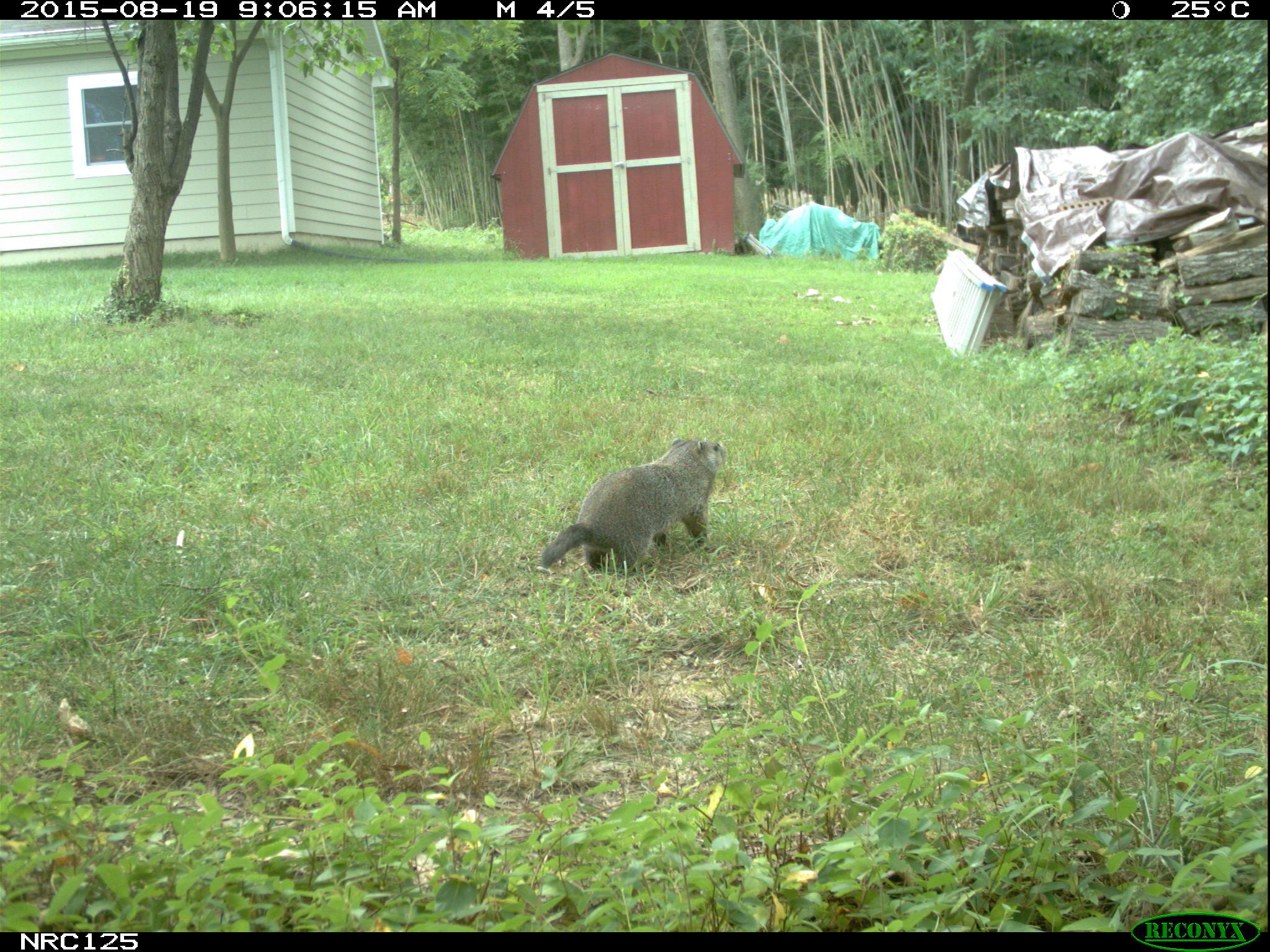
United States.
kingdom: Animalia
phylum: Chordata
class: Mammalia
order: Rodentia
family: Sciuridae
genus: Marmota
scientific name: Marmota monax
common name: woodchuck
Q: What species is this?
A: Woodchuck (Marmota monax).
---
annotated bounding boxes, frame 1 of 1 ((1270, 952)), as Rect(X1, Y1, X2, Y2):
Woodchuck: Rect(532, 433, 729, 595)